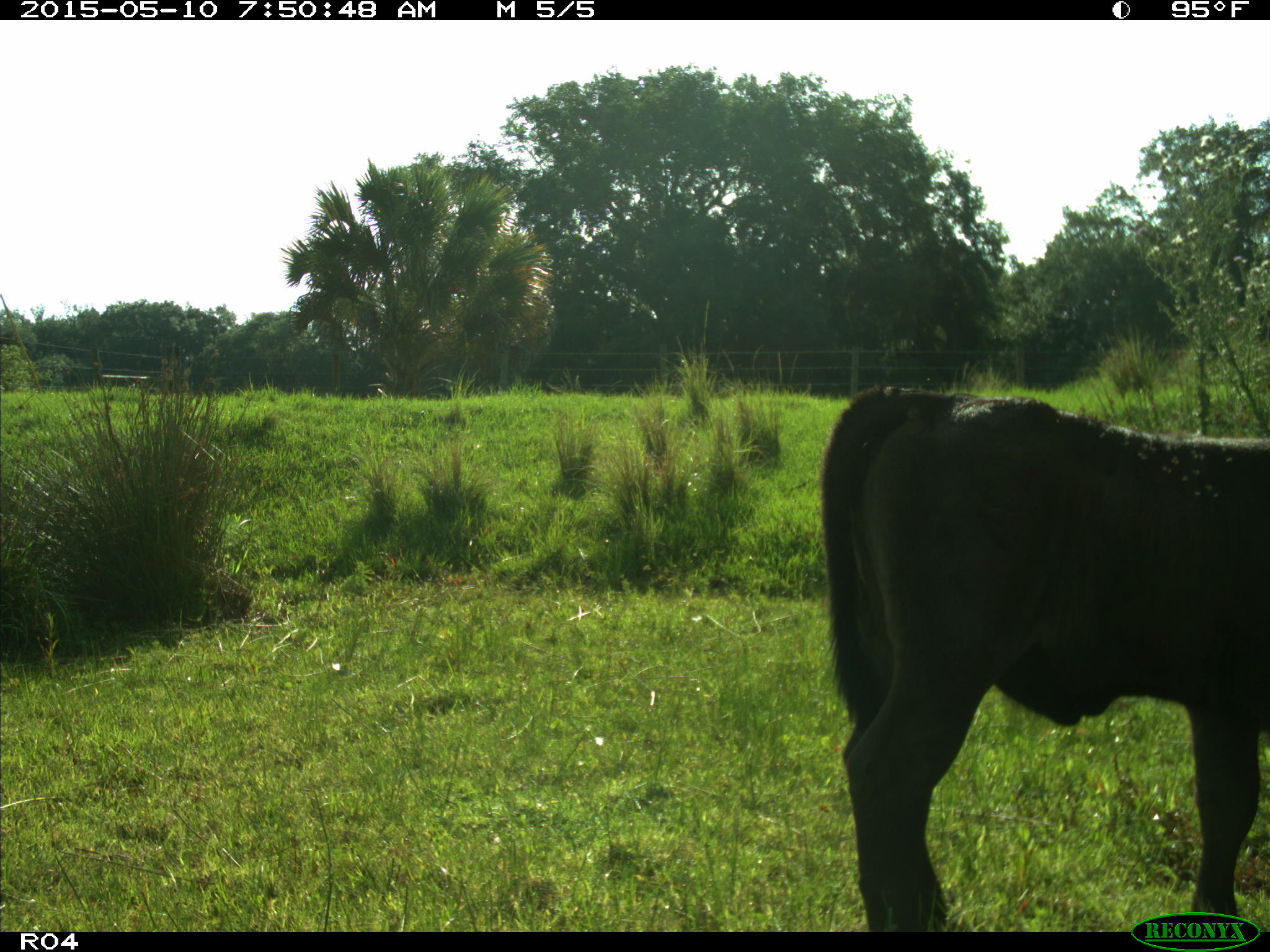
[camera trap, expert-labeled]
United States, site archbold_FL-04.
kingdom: Animalia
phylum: Chordata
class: Mammalia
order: Artiodactyla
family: Bovidae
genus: Bos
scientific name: Bos taurus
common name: domestic cow